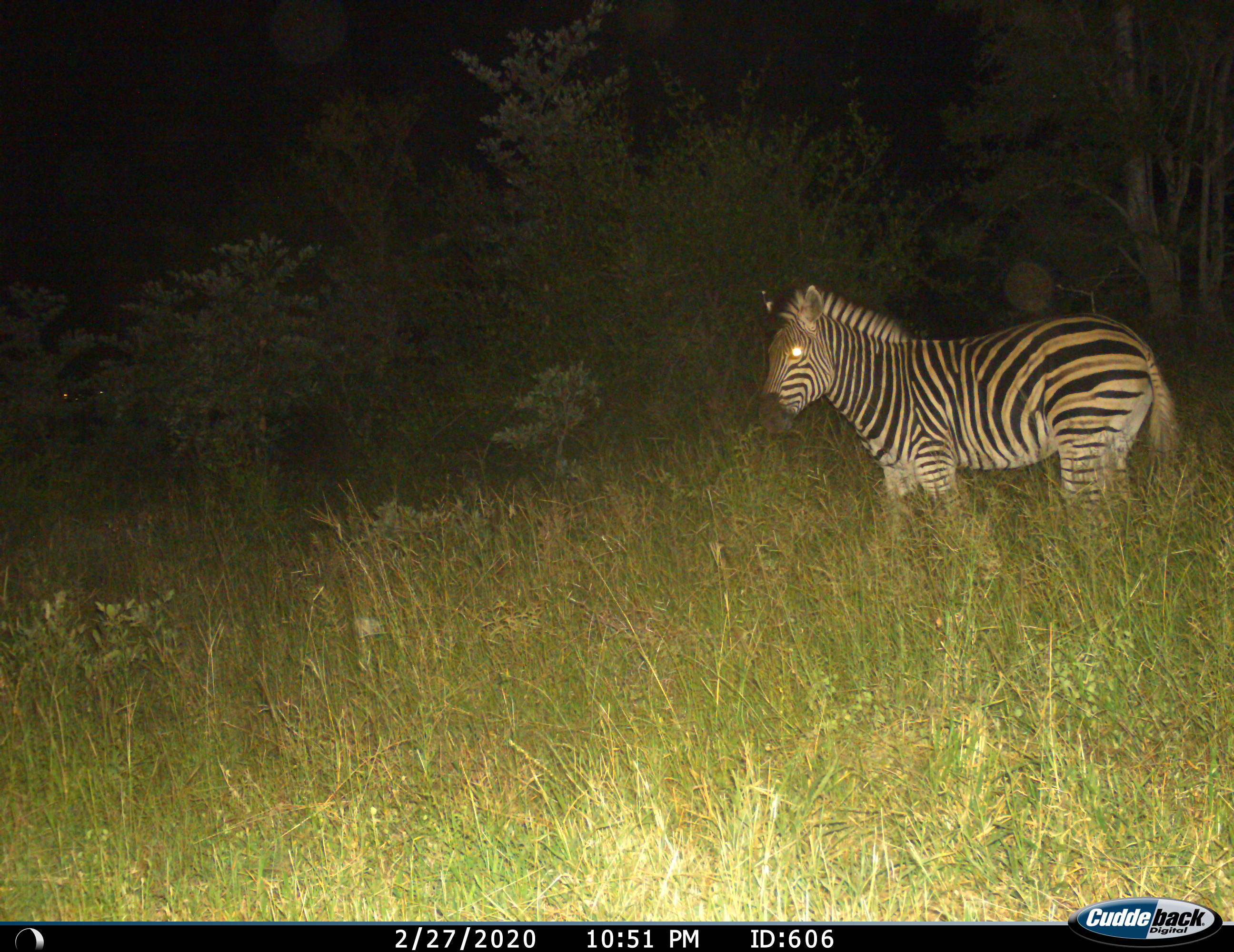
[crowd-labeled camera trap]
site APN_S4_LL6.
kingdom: Animalia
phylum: Chordata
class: Mammalia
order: Perissodactyla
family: Equidae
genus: Equus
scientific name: Equus quagga burchellii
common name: burchell's zebra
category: zebraburchells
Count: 1.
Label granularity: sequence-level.